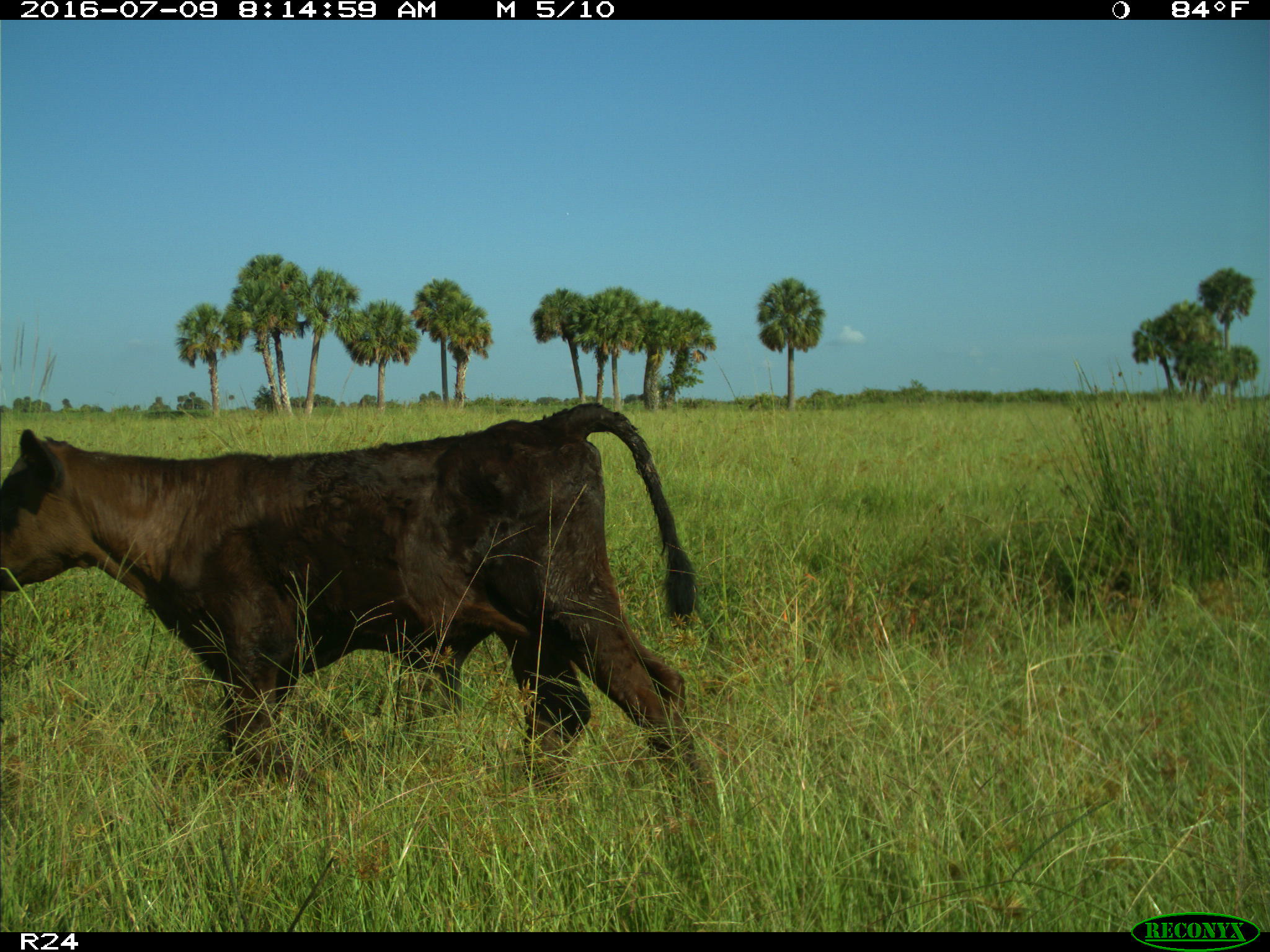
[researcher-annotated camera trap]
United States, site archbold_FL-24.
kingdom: Animalia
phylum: Chordata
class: Mammalia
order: Artiodactyla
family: Bovidae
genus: Bos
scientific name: Bos taurus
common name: domestic cow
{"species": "Bos taurus (domestic cow)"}